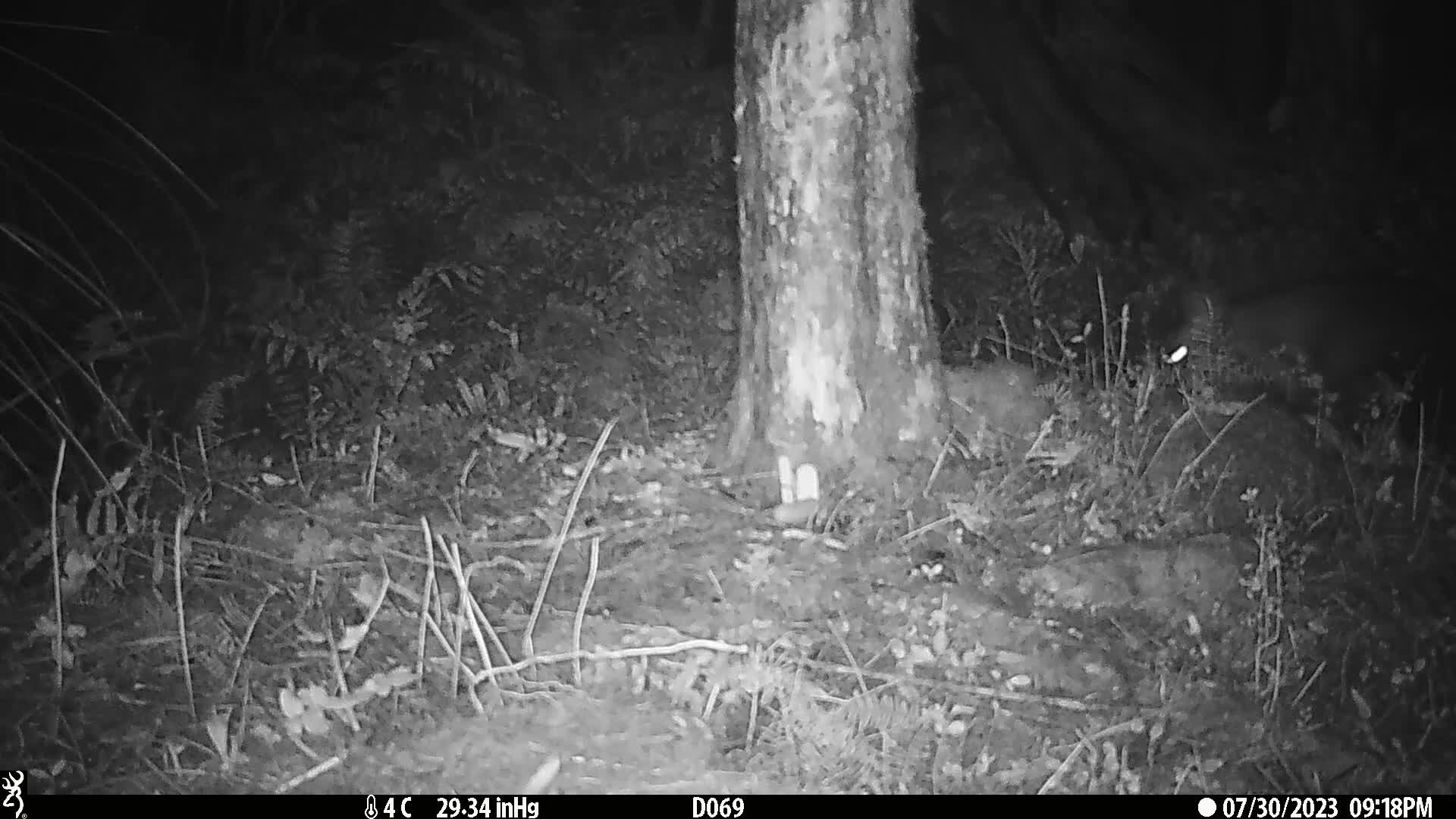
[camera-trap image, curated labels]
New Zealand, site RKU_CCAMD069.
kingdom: Animalia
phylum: Chordata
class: Mammalia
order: Diprotodontia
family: Phalangeridae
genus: Trichosurus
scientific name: Trichosurus vulpecula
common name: common brushtail possum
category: possum